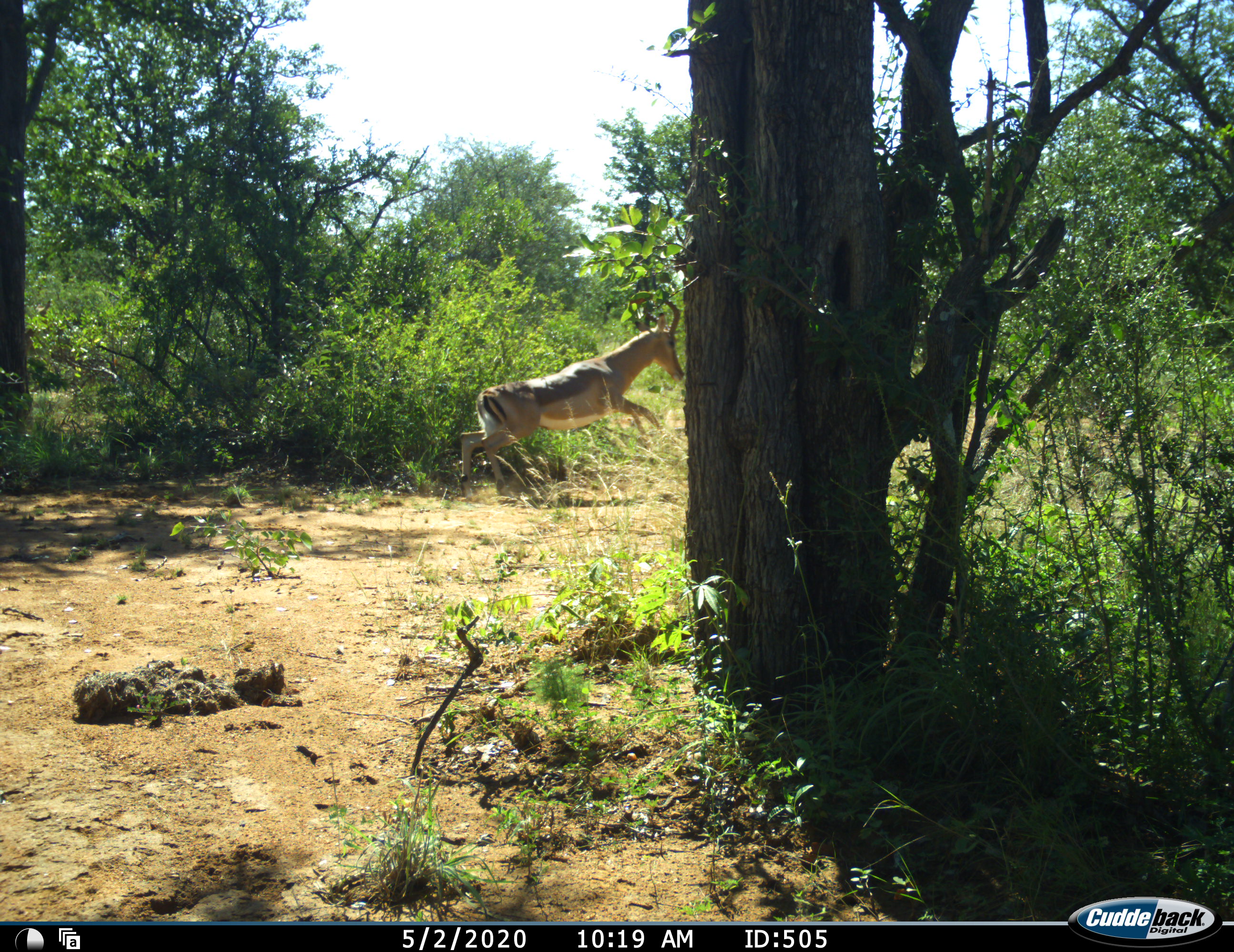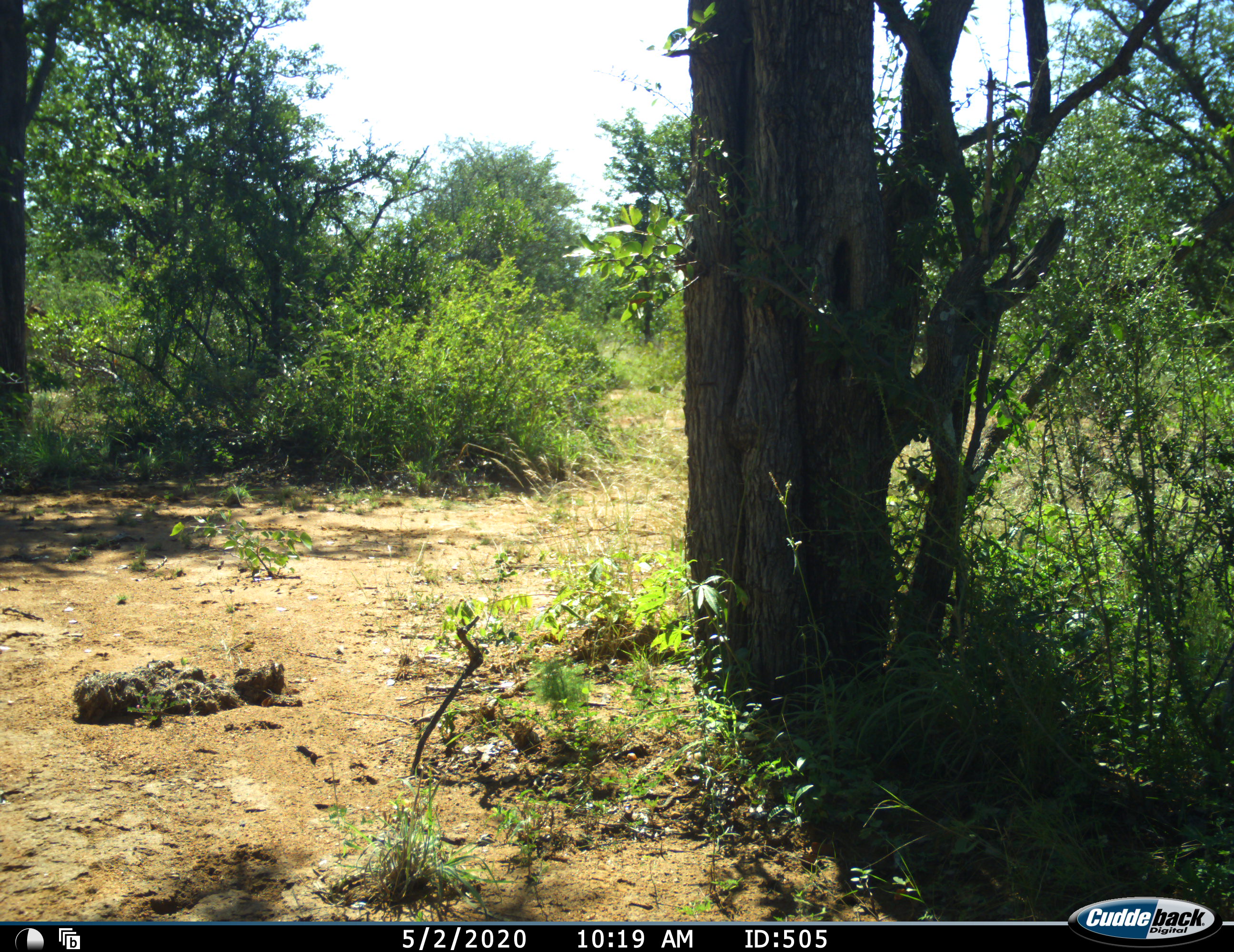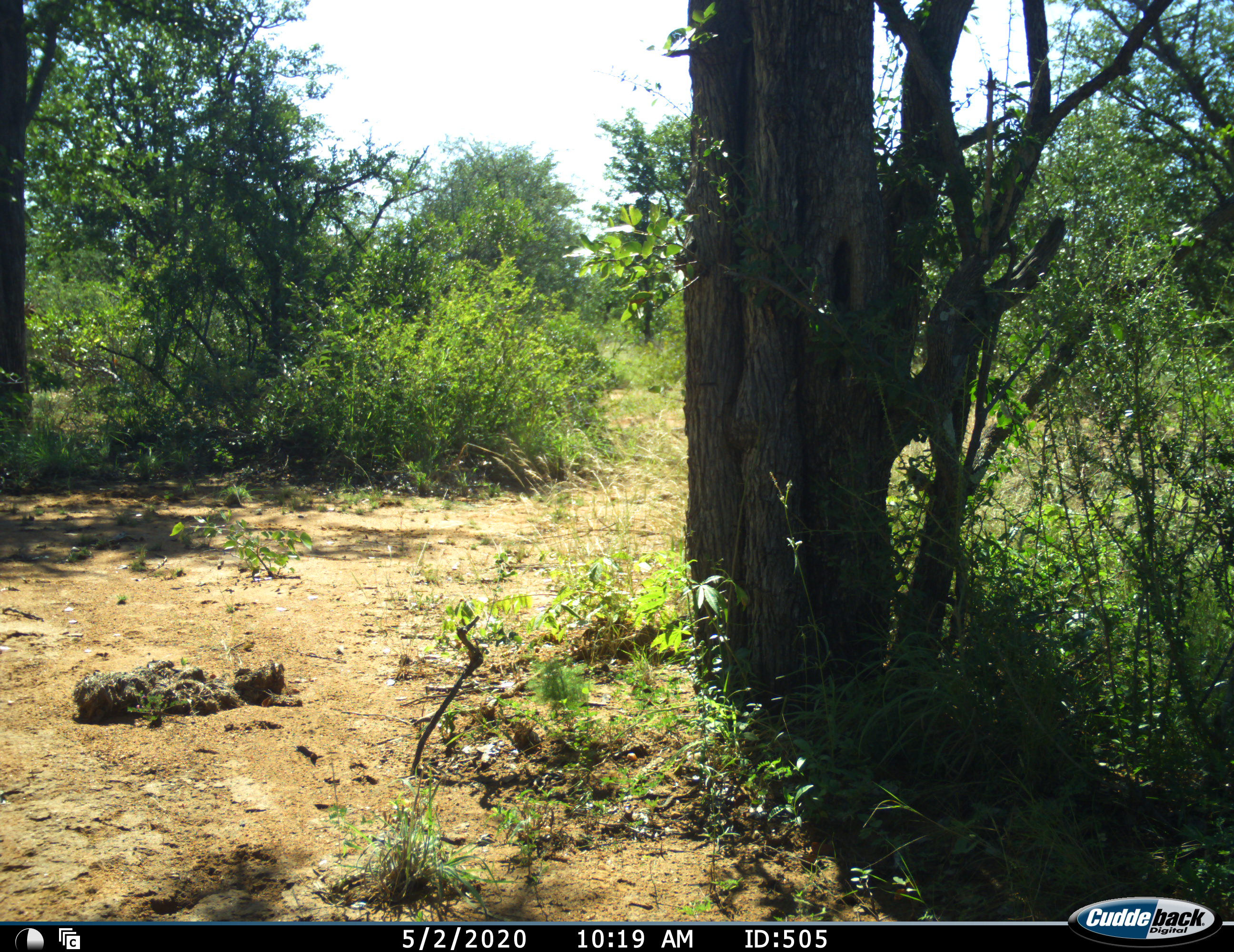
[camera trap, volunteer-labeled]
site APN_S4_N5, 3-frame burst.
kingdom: Animalia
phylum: Chordata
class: Mammalia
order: Artiodactyla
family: Bovidae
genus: Aepyceros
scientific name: Aepyceros melampus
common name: impala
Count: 1.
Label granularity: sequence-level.